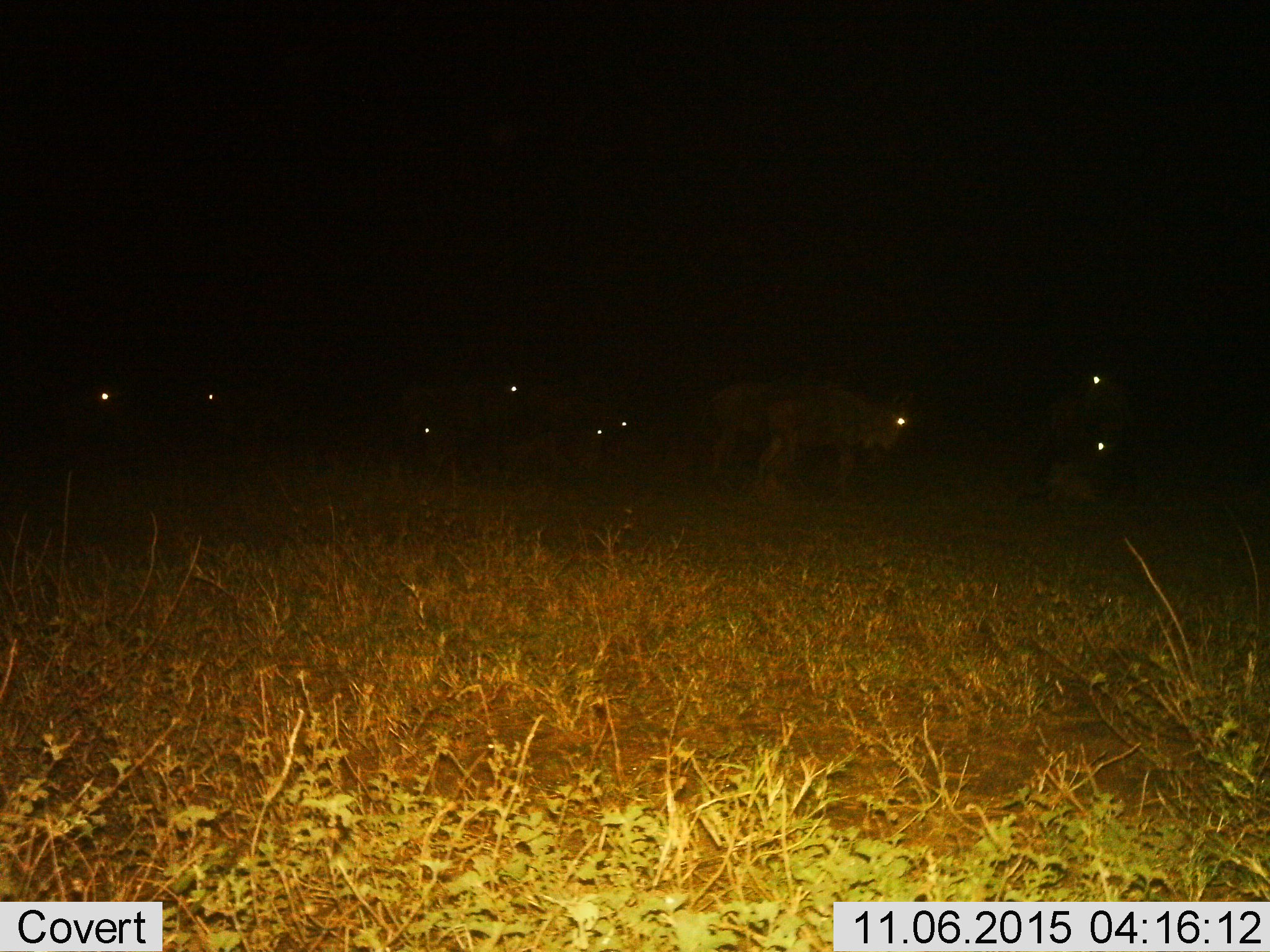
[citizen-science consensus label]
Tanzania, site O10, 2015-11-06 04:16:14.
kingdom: Animalia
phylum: Chordata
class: Mammalia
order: Artiodactyla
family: Bovidae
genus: Connochaetes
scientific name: Connochaetes taurinus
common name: blue wildebeest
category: wildebeest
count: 10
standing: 80%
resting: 20%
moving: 20%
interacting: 0%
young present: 0%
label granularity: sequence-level